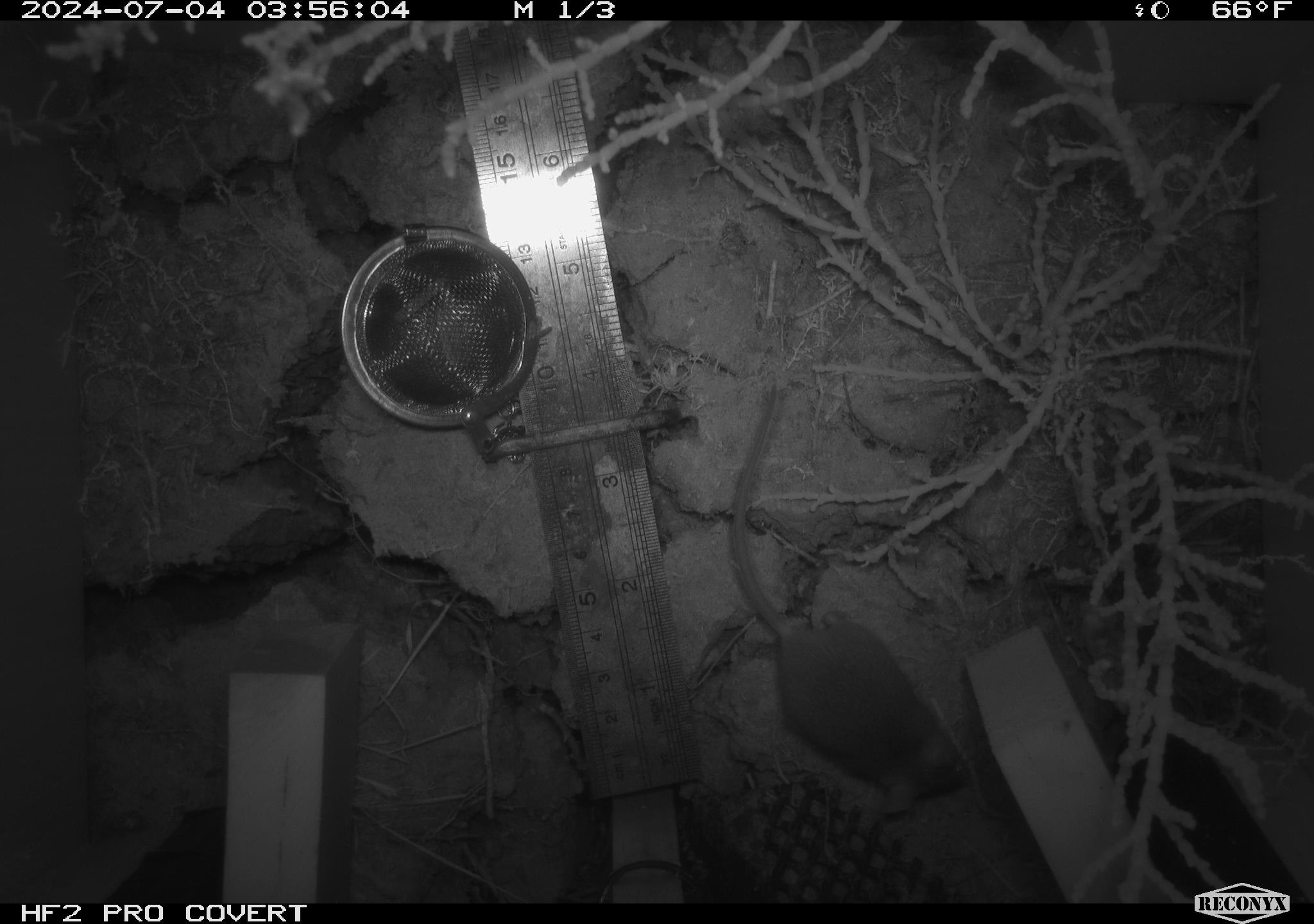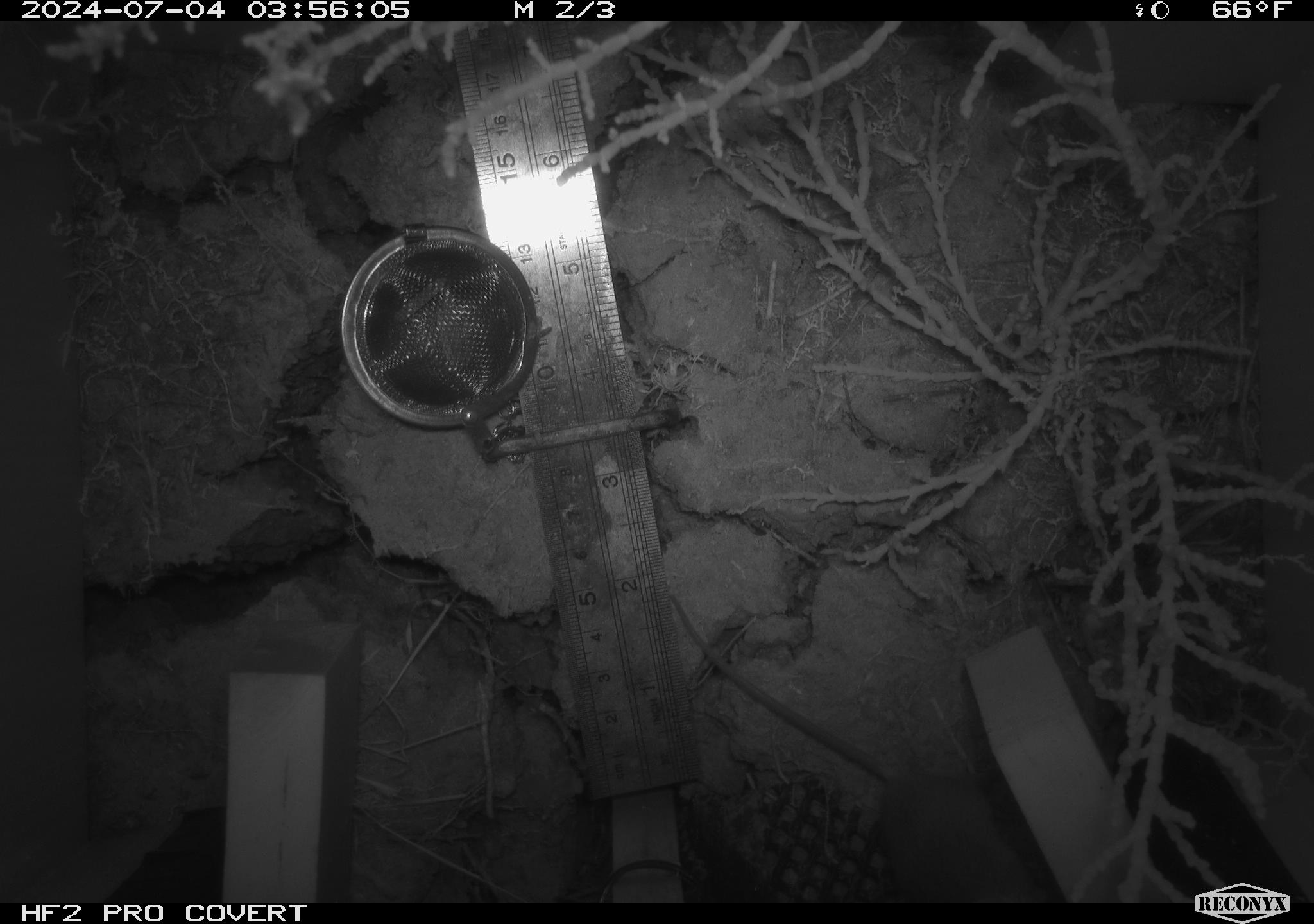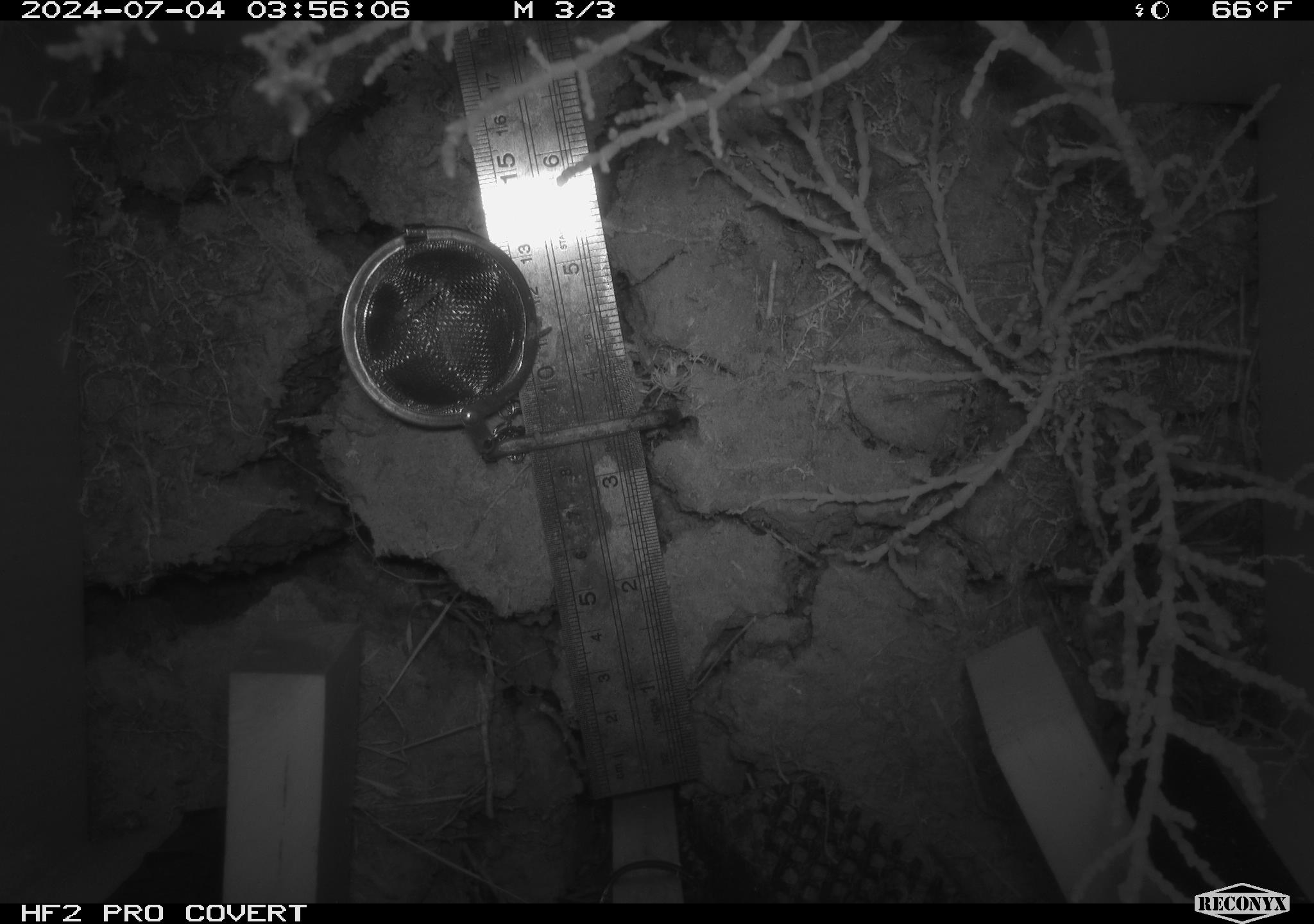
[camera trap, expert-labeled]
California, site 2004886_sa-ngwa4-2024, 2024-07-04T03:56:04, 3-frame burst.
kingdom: Animalia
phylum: Chordata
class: Mammalia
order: Rodentia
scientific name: Rodentia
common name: mouse species